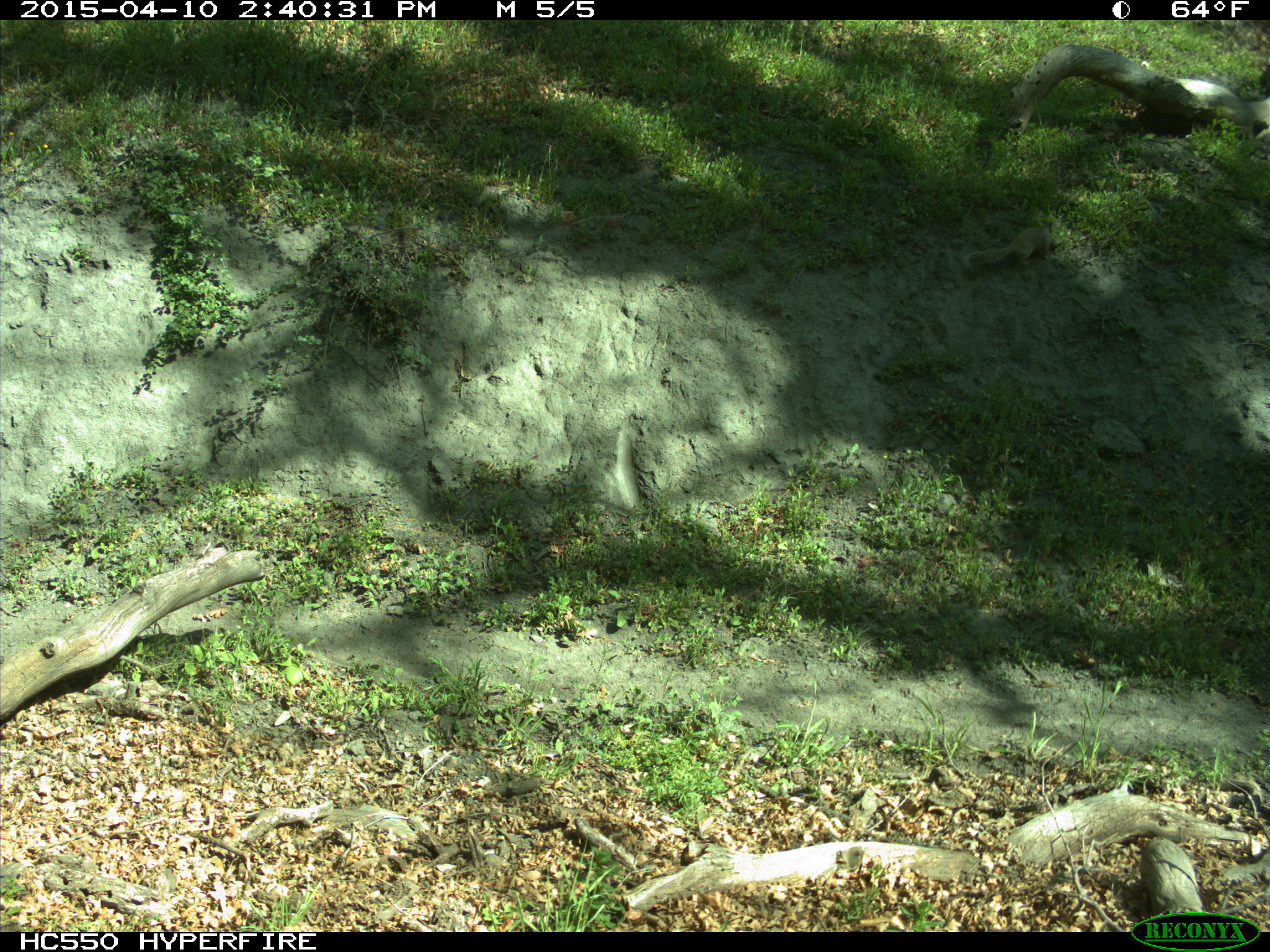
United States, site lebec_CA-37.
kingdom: Animalia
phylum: Chordata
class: Mammalia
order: Rodentia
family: Sciuridae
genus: Otospermophilus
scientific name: Otospermophilus beecheyi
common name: california ground squirrel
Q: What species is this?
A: Otospermophilus beecheyi (california ground squirrel).